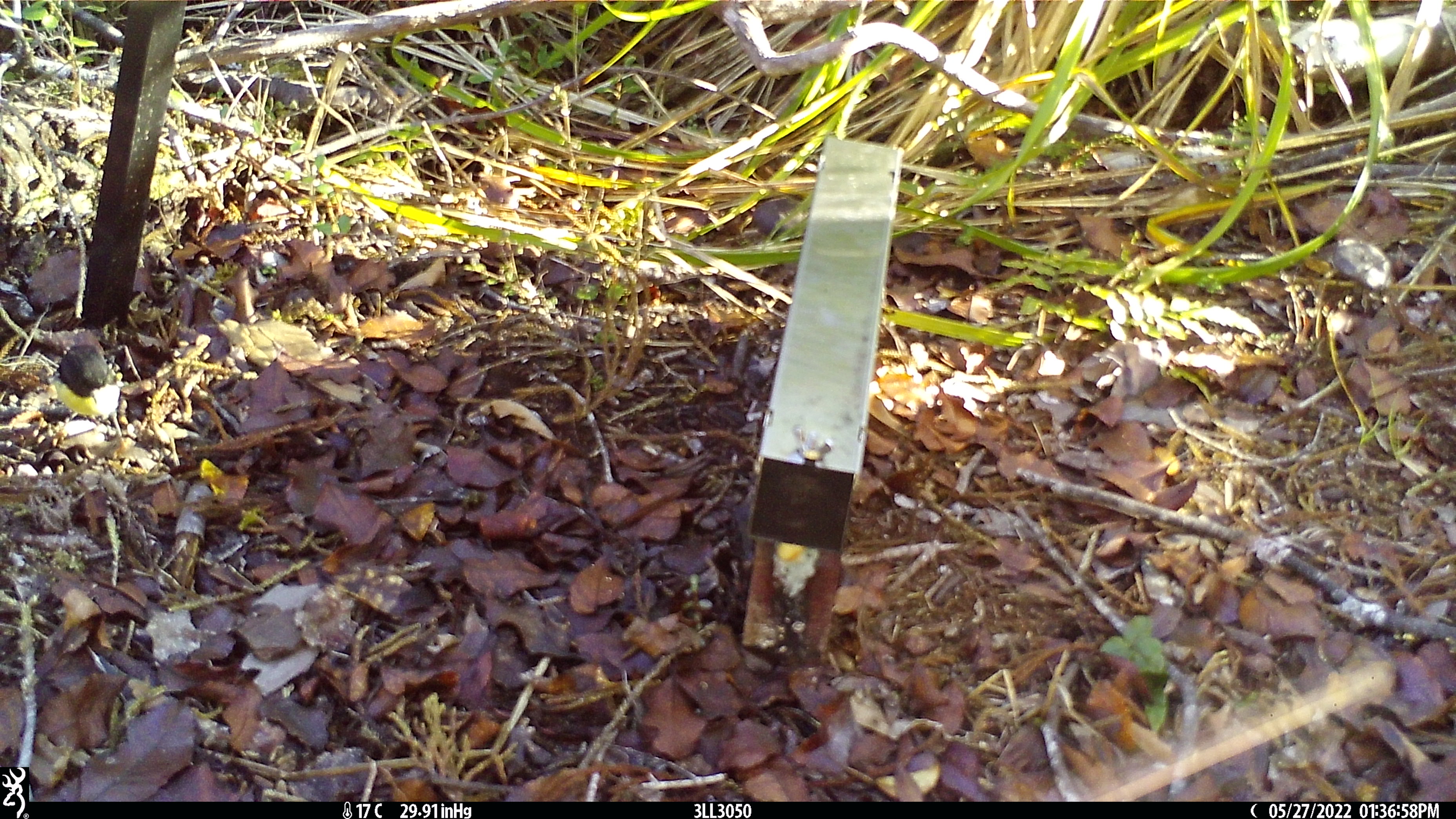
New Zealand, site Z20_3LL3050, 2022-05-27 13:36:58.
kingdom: Animalia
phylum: Chordata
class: Aves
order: Passeriformes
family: Petroicidae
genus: Petroica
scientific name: Petroica macrocephala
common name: tomtit